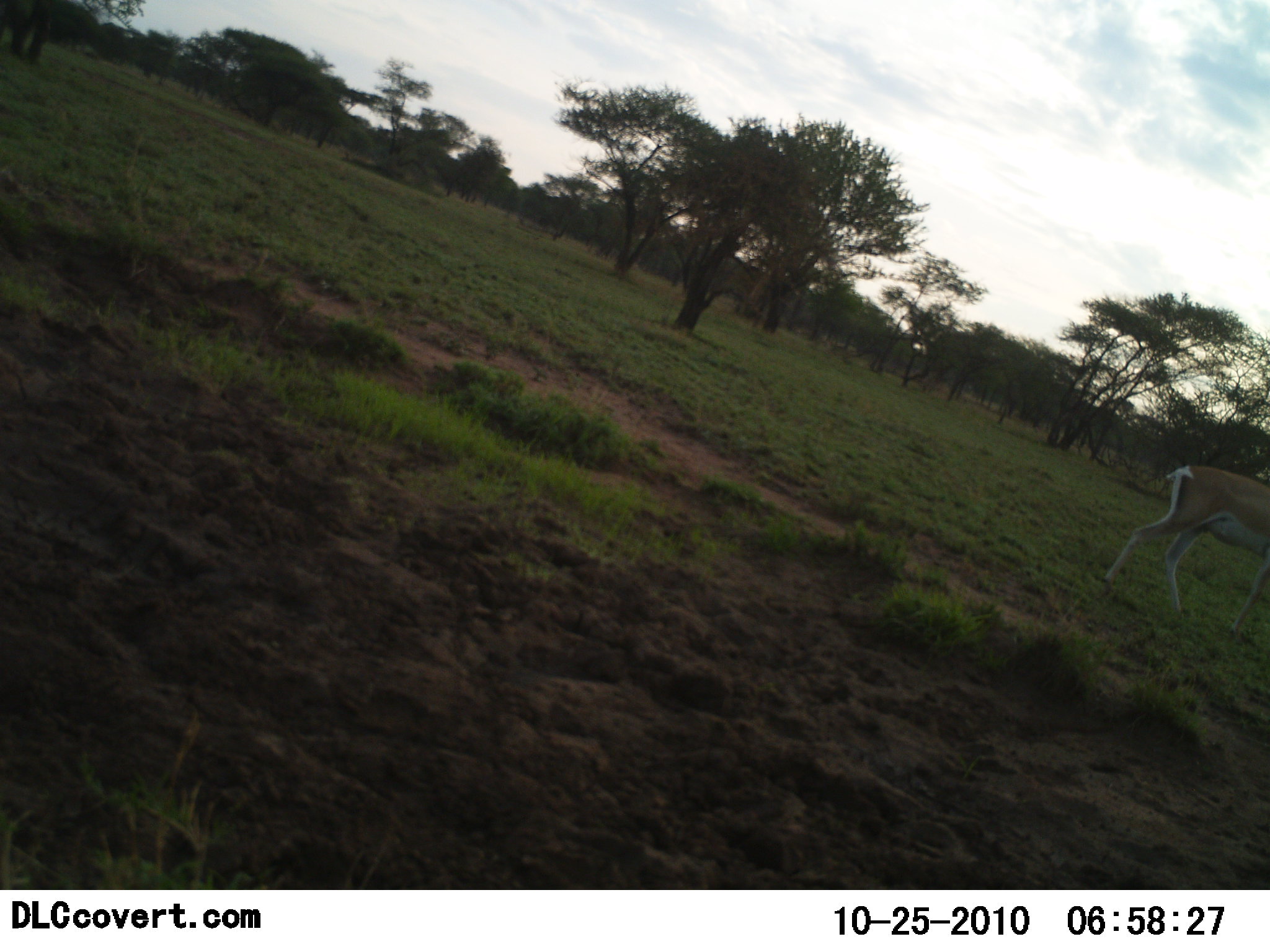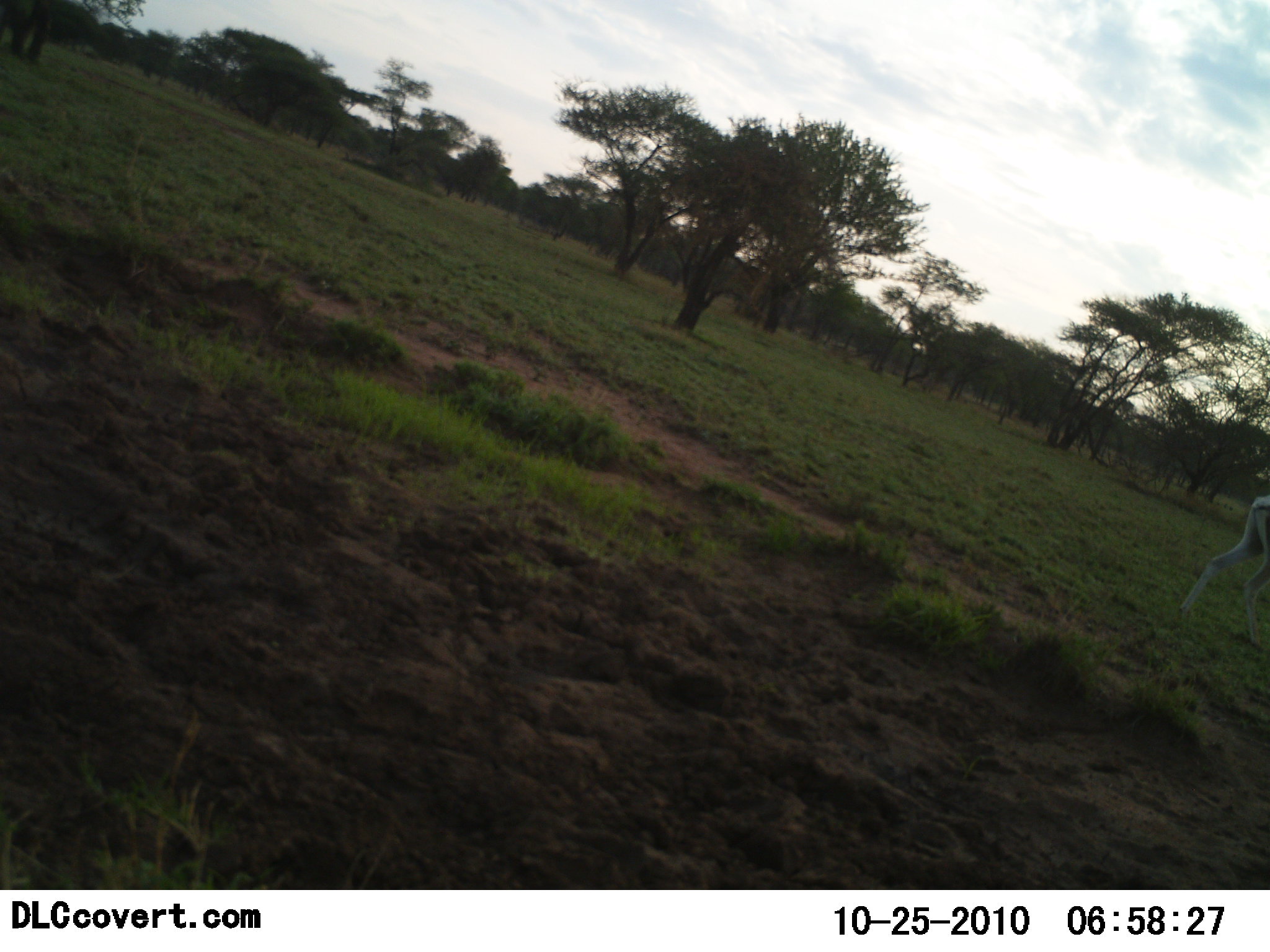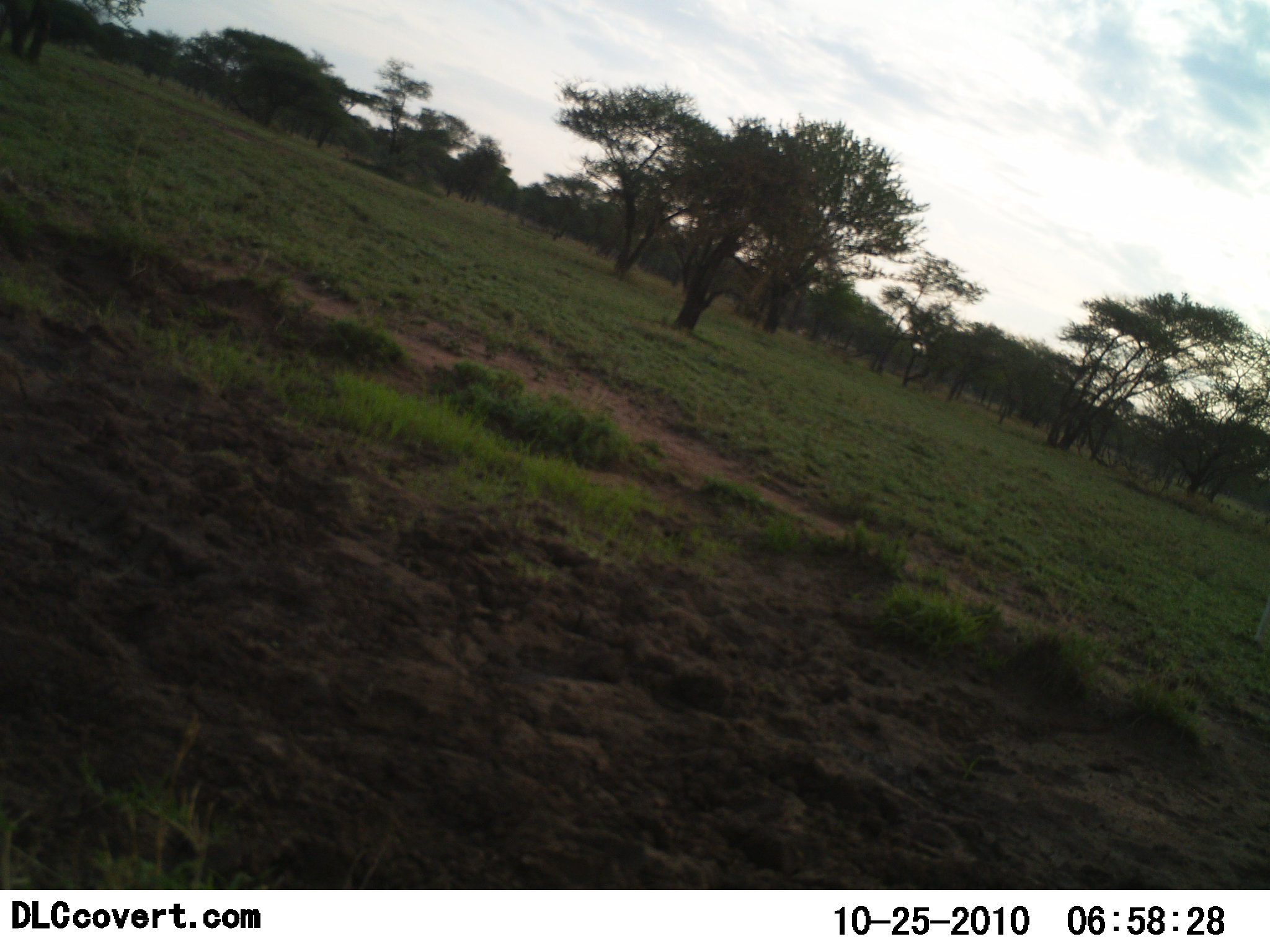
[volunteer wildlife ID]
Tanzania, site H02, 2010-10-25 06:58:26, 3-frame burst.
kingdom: Animalia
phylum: Chordata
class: Mammalia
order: Artiodactyla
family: Bovidae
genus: Nanger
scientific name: Nanger granti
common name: grant's gazelle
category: gazellegrants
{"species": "gazellegrants (grant's gazelle) (Nanger granti)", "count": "1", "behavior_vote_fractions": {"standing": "8%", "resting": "0%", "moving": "100%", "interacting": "0%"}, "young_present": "0%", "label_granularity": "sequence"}